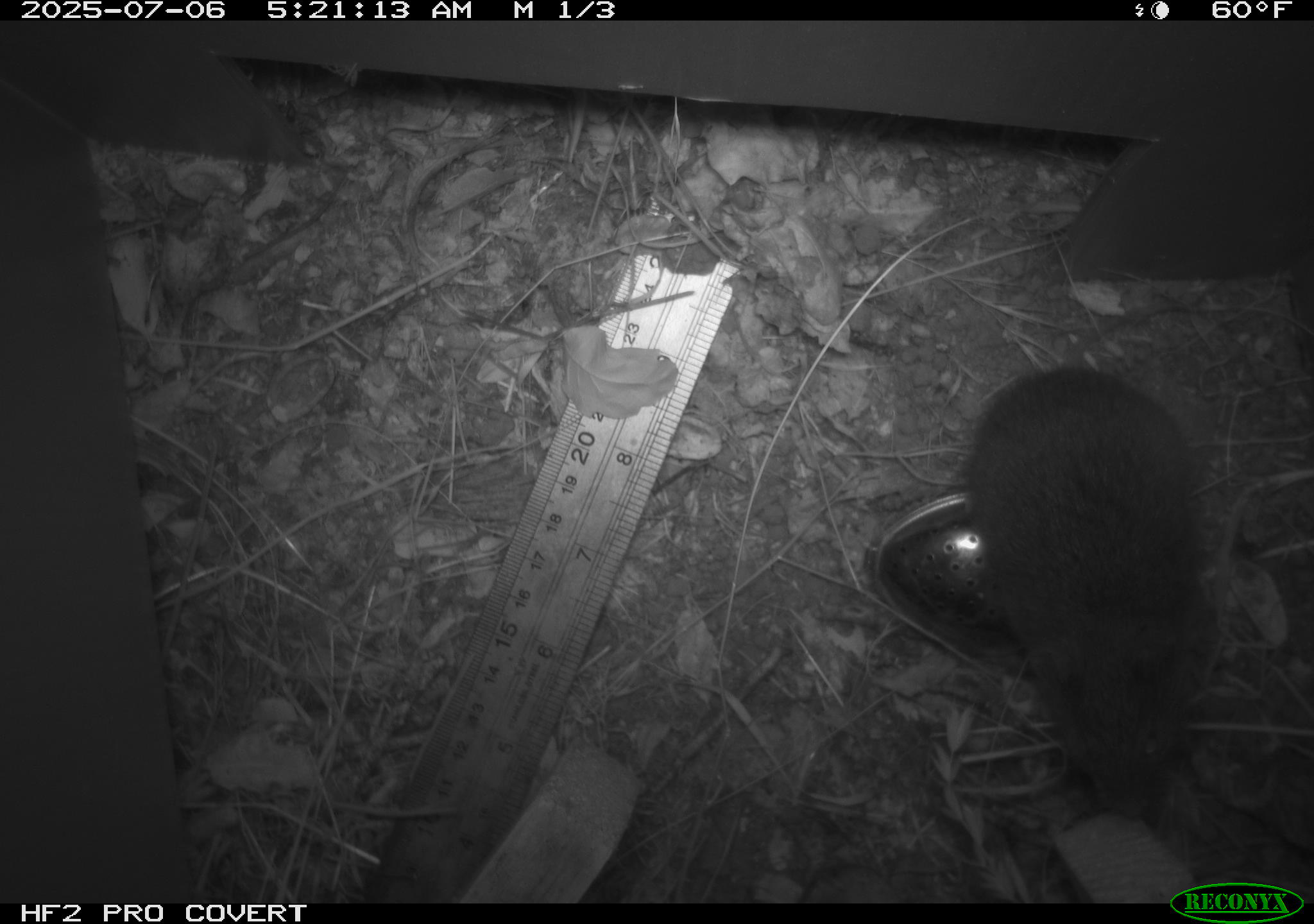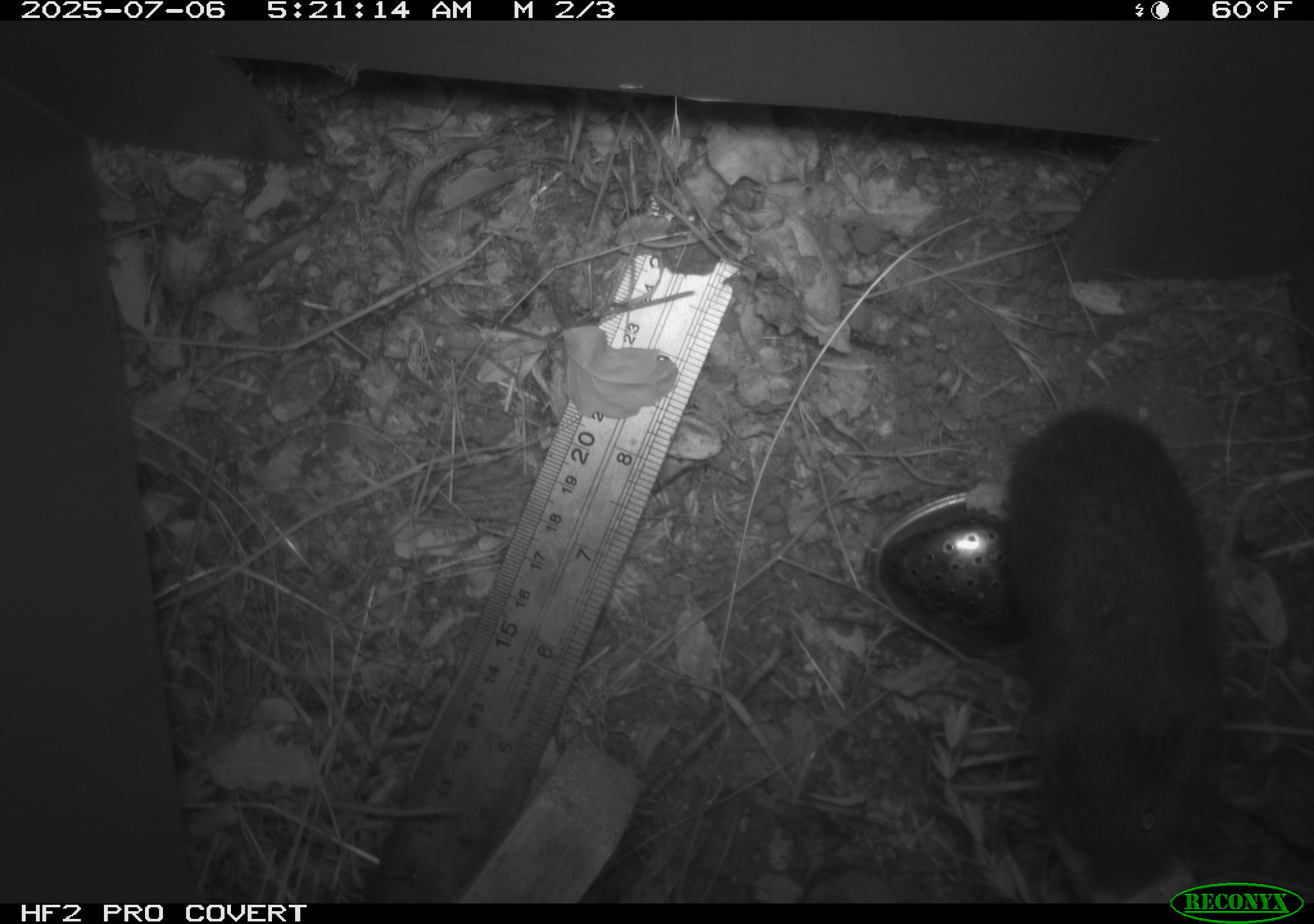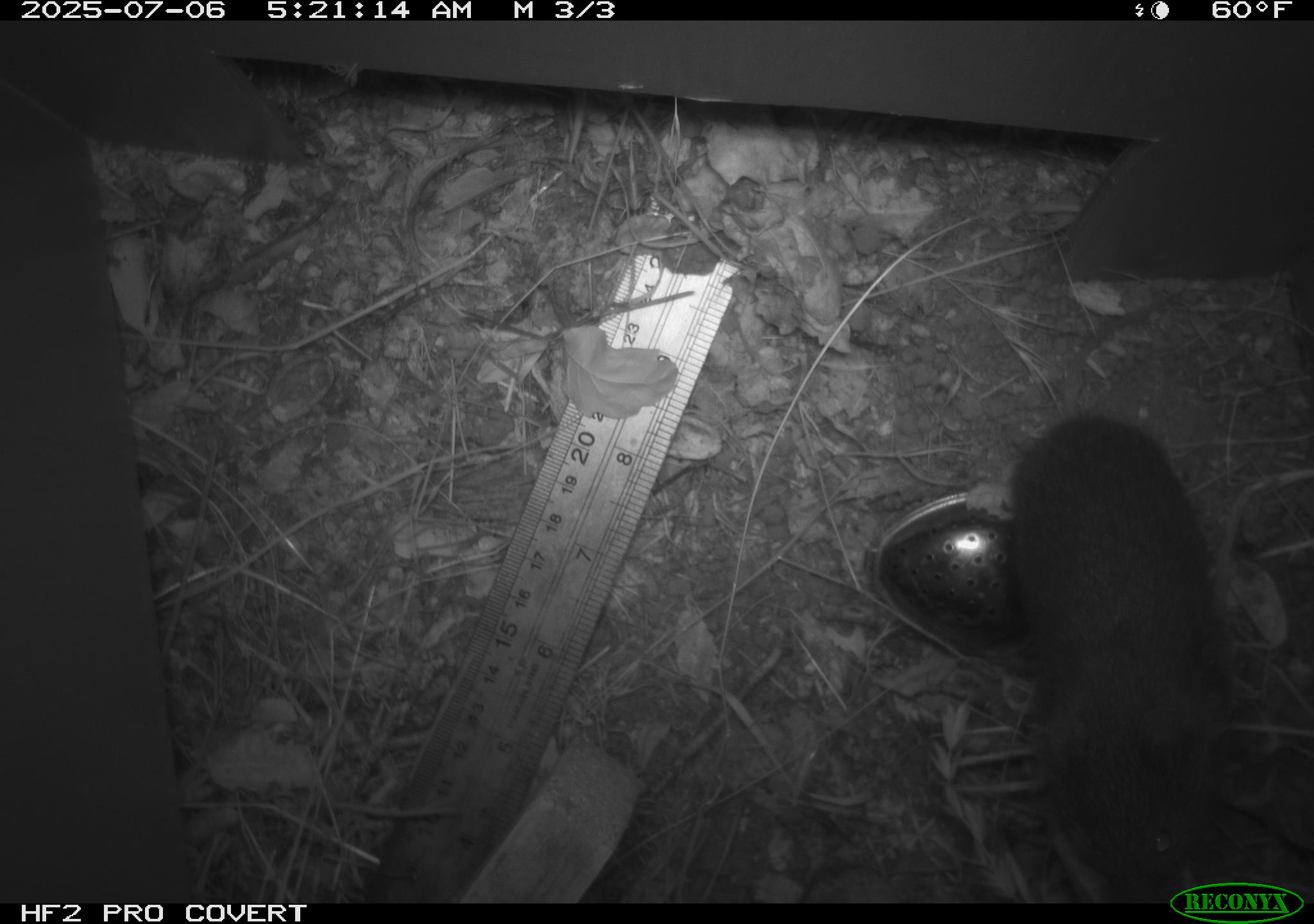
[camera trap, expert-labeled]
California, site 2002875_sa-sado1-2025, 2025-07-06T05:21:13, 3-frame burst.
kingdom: Animalia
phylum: Chordata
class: Mammalia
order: Rodentia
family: Cricetidae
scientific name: Arvicolinae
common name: voles, lemmings, and muskrats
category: arvicolinae subfamily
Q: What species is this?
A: Arvicolinae subfamily (voles, lemmings, and muskrats) (Arvicolinae).